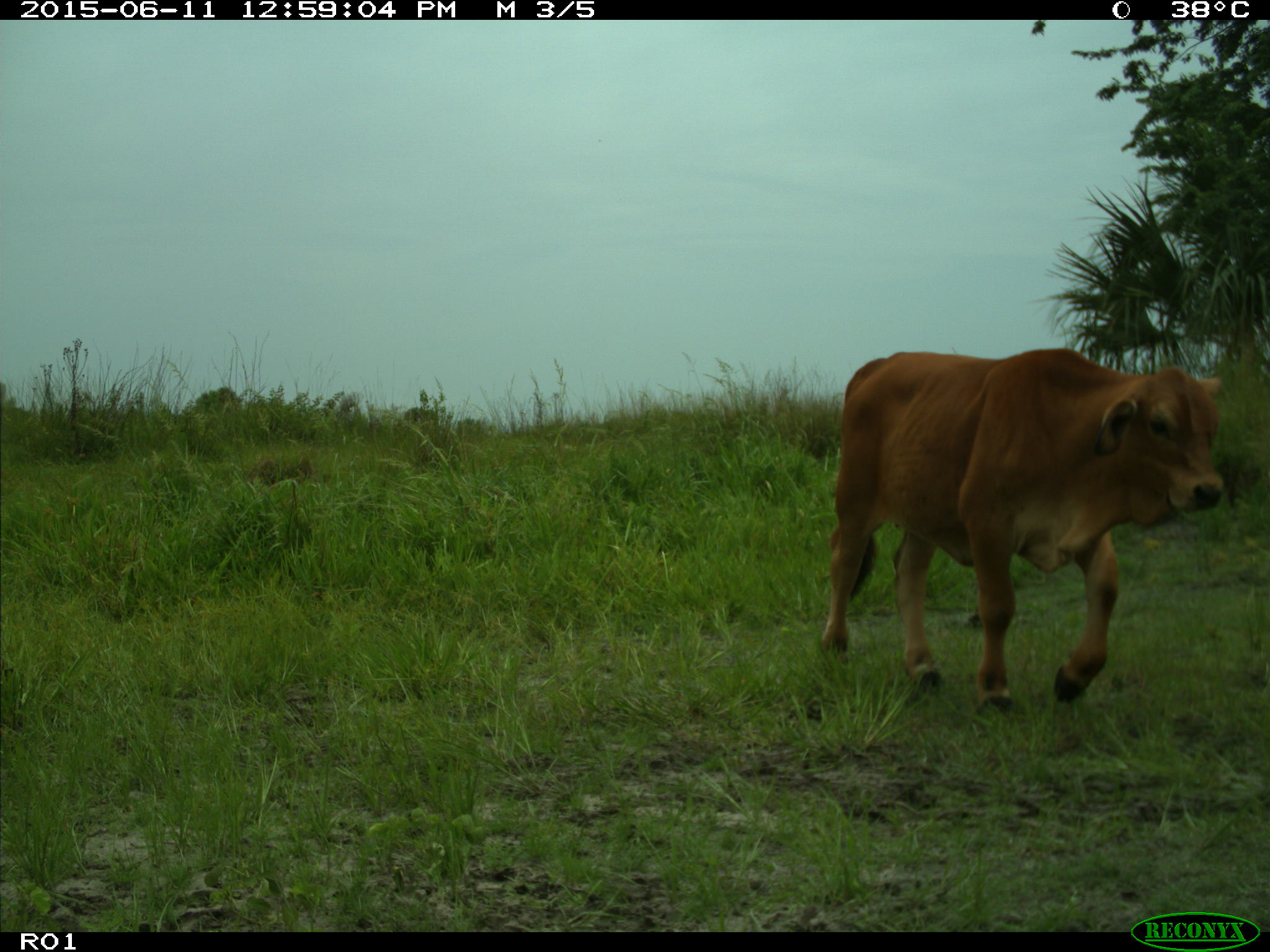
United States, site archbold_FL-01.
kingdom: Animalia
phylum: Chordata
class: Mammalia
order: Artiodactyla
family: Bovidae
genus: Bos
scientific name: Bos taurus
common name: domestic cow